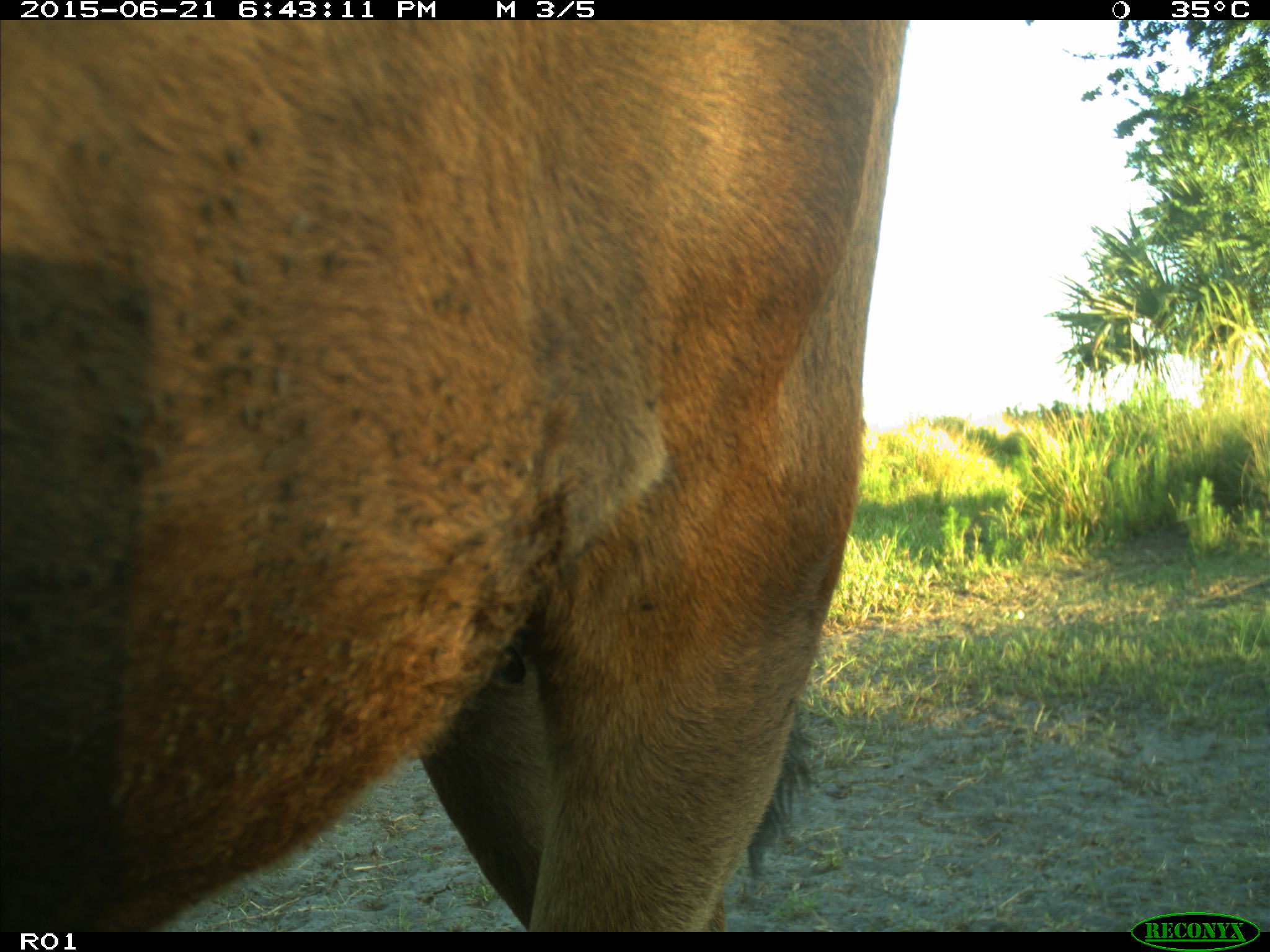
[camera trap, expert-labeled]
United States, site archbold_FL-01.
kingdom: Animalia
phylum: Chordata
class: Mammalia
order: Artiodactyla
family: Bovidae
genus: Bos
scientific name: Bos taurus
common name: domestic cow